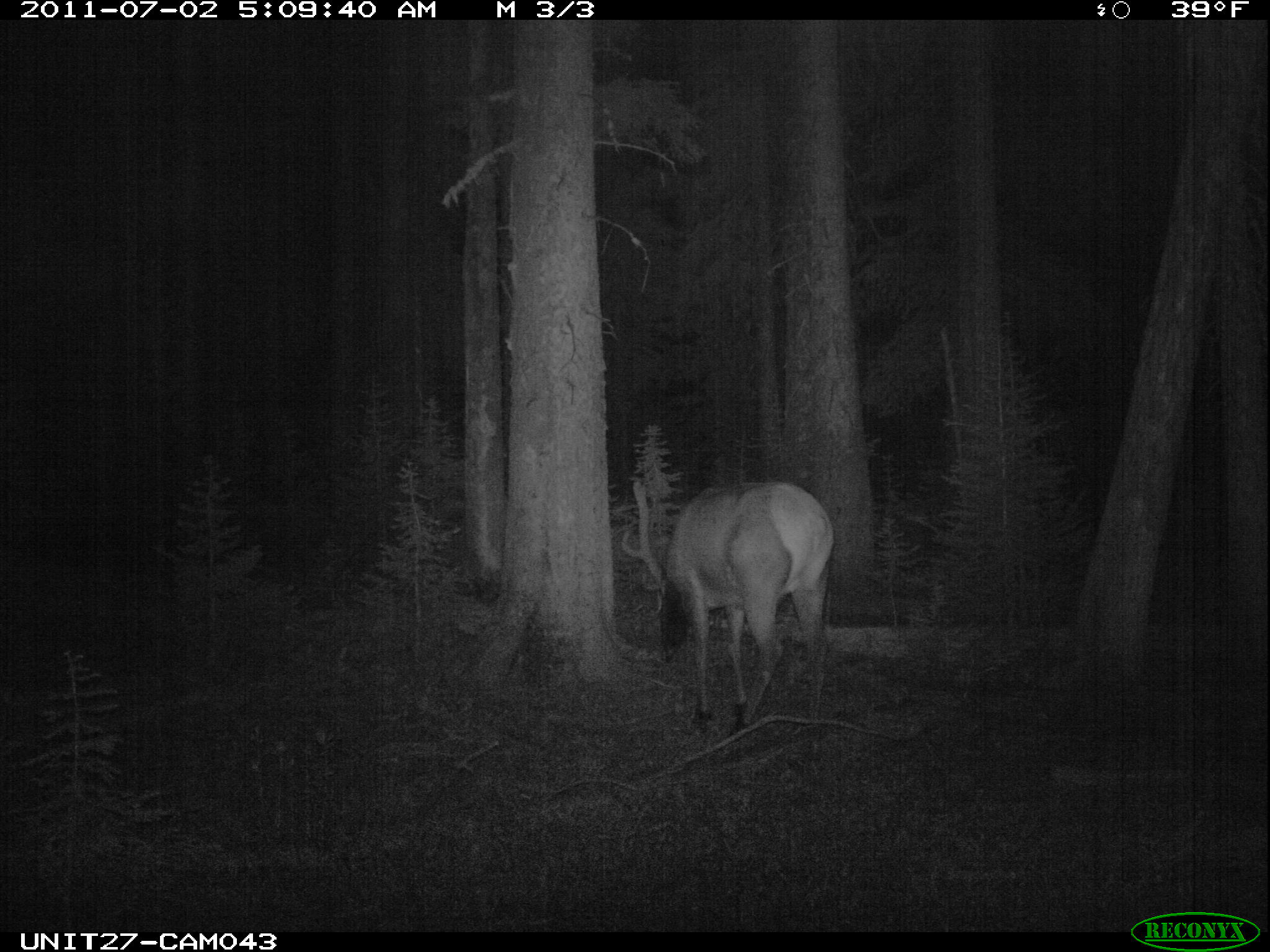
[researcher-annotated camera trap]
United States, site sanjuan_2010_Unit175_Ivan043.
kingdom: Animalia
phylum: Chordata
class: Mammalia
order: Artiodactyla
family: Cervidae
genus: Cervus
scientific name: Cervus elaphus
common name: red deer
Cervus elaphus (red deer).